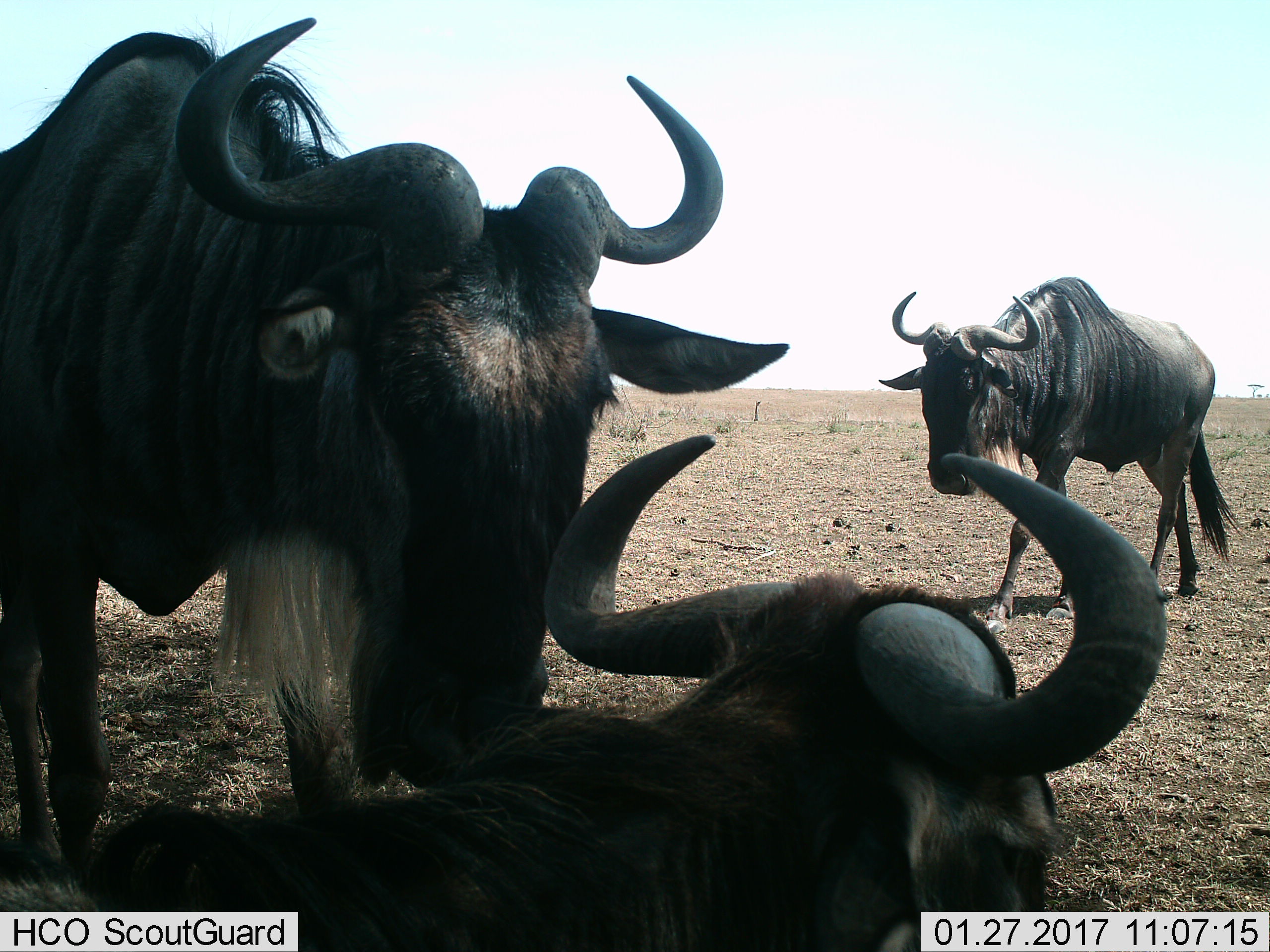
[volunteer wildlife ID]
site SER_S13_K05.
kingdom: Animalia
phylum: Chordata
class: Mammalia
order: Artiodactyla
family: Bovidae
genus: Connochaetes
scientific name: Connochaetes taurinus taurinus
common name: blue wildebeest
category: wildebeestblue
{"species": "wildebeestblue (blue wildebeest) (Connochaetes taurinus taurinus)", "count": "3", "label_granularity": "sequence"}